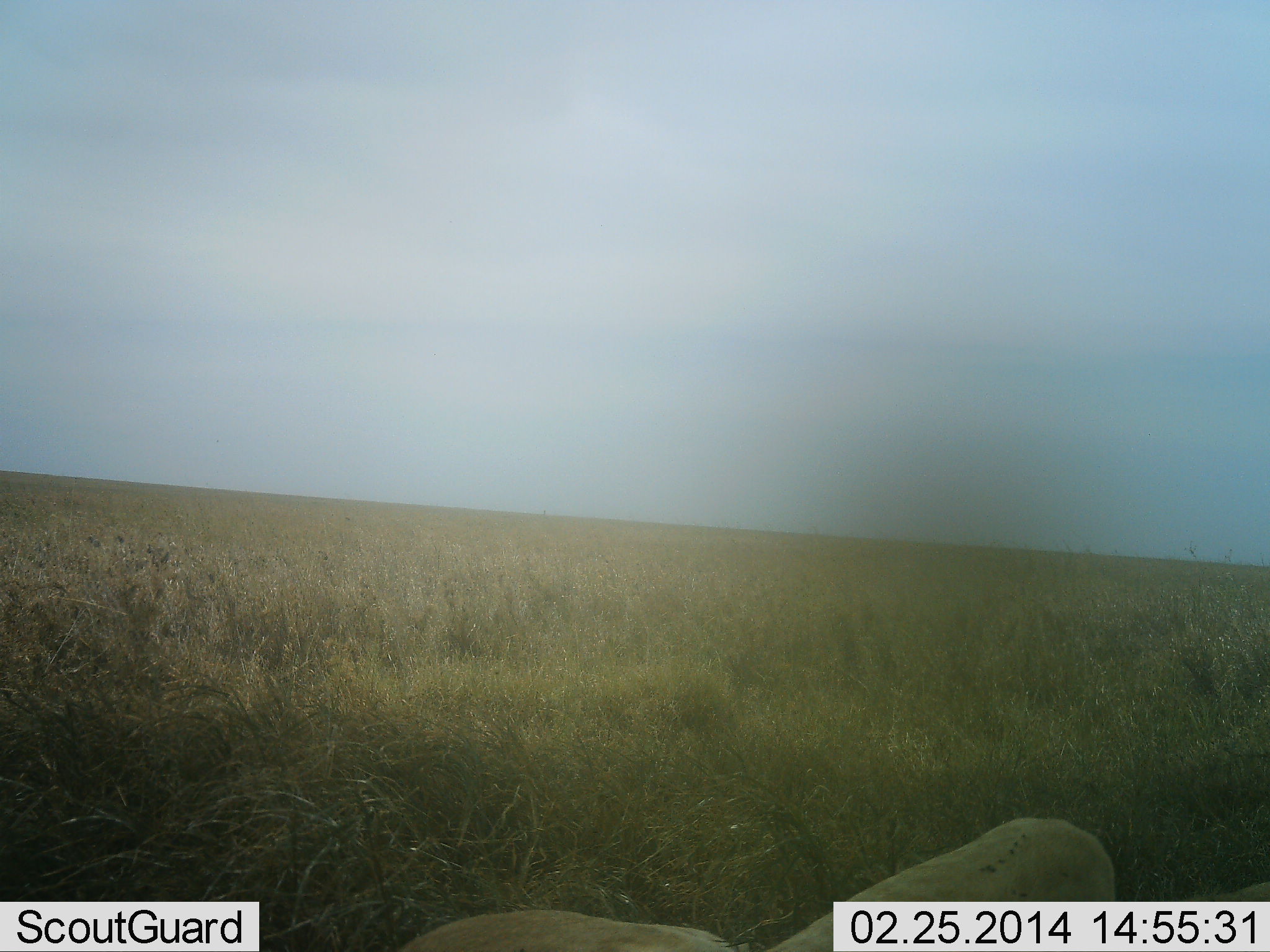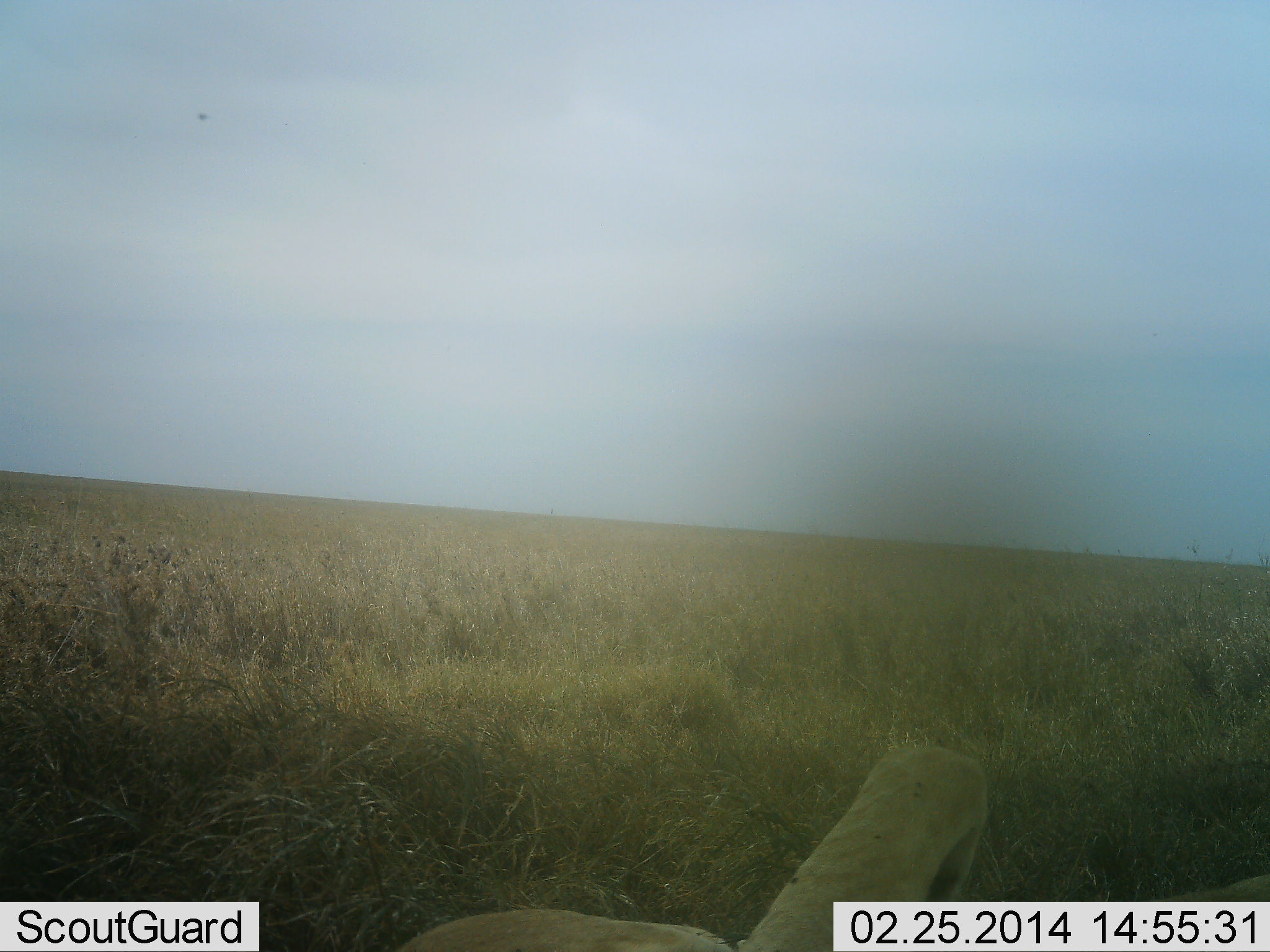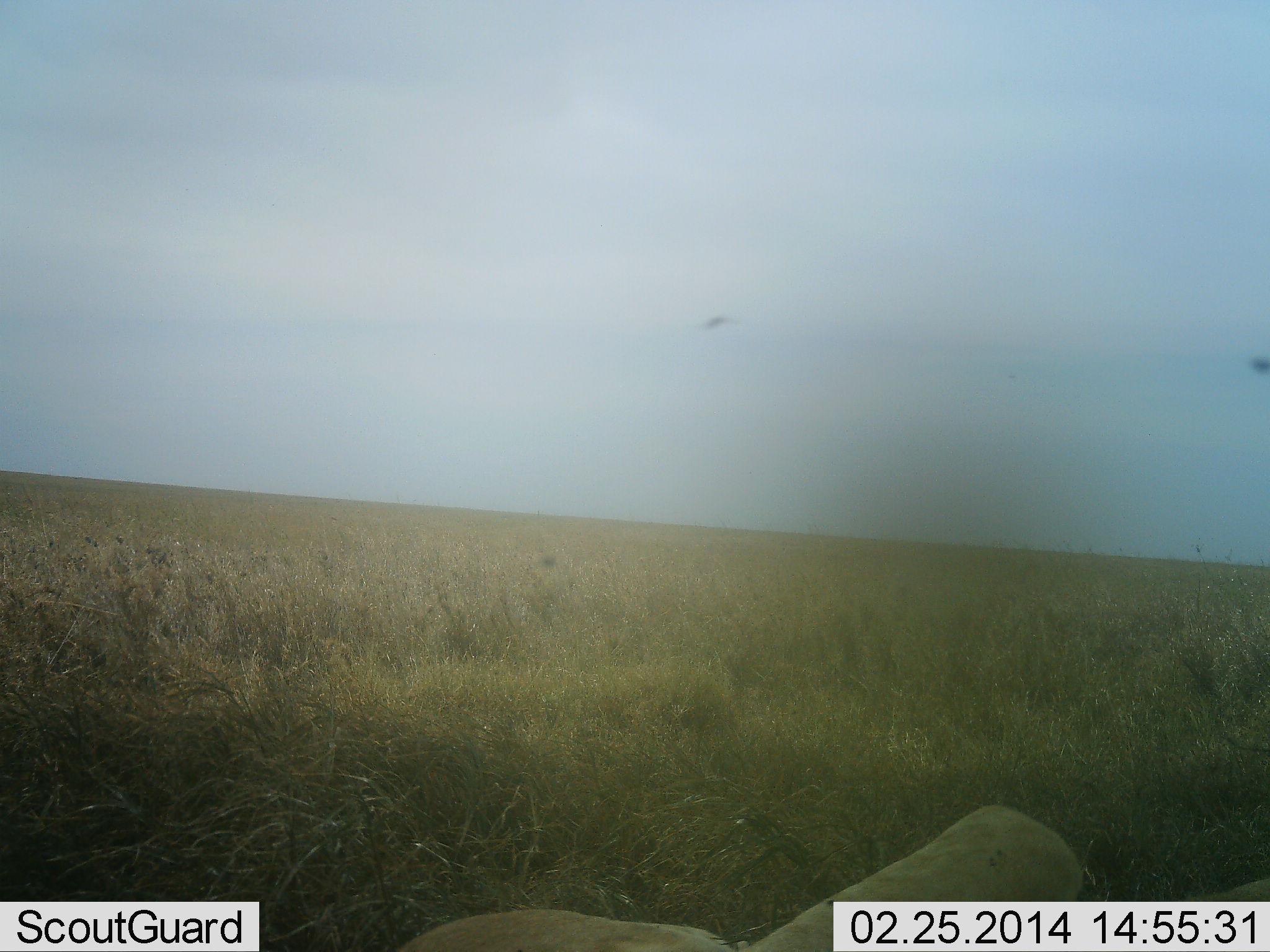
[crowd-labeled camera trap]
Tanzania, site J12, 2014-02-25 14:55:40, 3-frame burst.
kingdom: Animalia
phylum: Chordata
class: Mammalia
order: Carnivora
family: Felidae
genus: Panthera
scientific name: Panthera leo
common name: lion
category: lionfemale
Lionfemale (lion) (Panthera leo), count 1. Behavior (volunteer vote fractions): standing 40%, resting 50%, moving 10%, interacting 0%. Young present (vote fraction): 0%. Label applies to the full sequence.